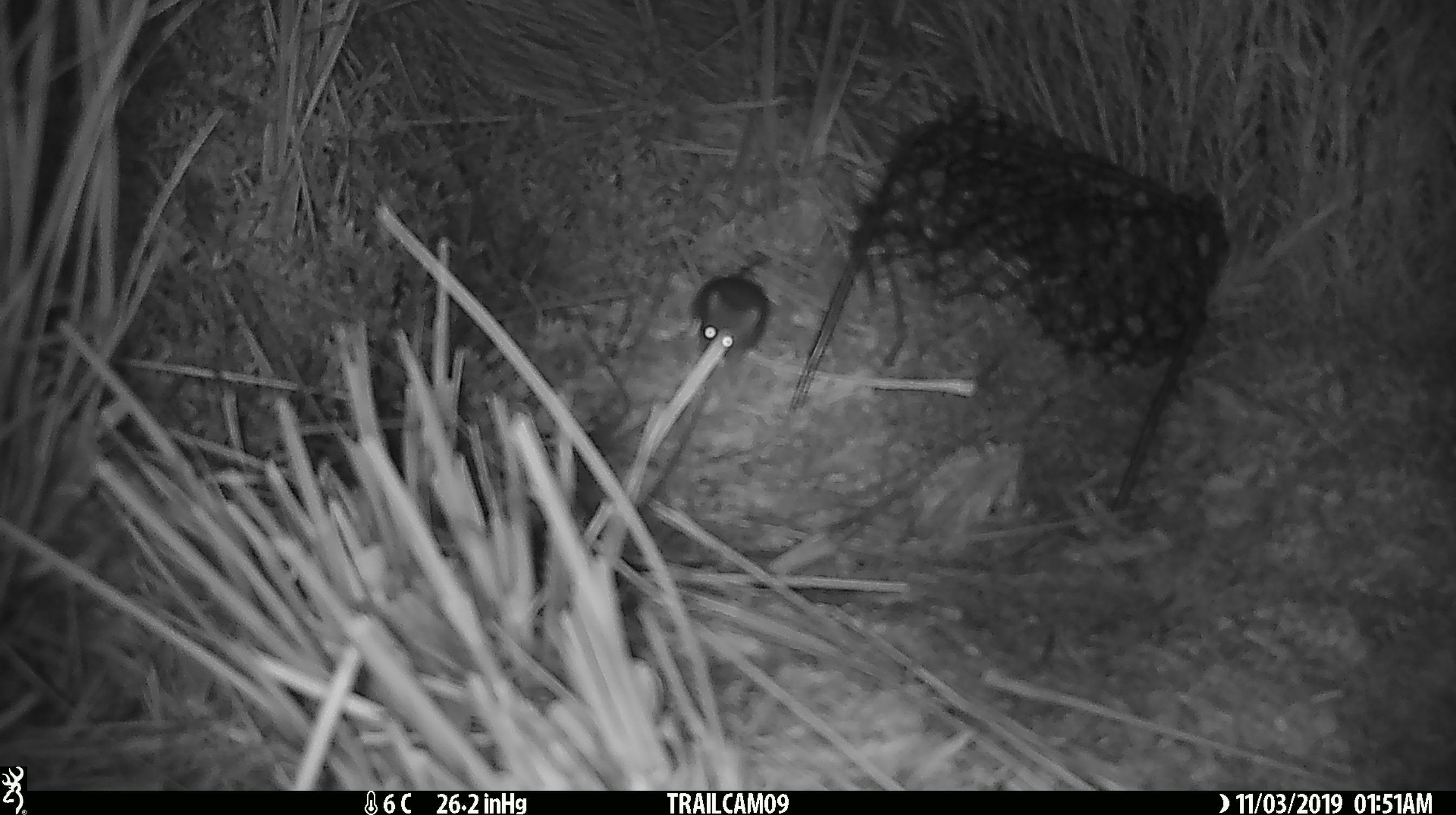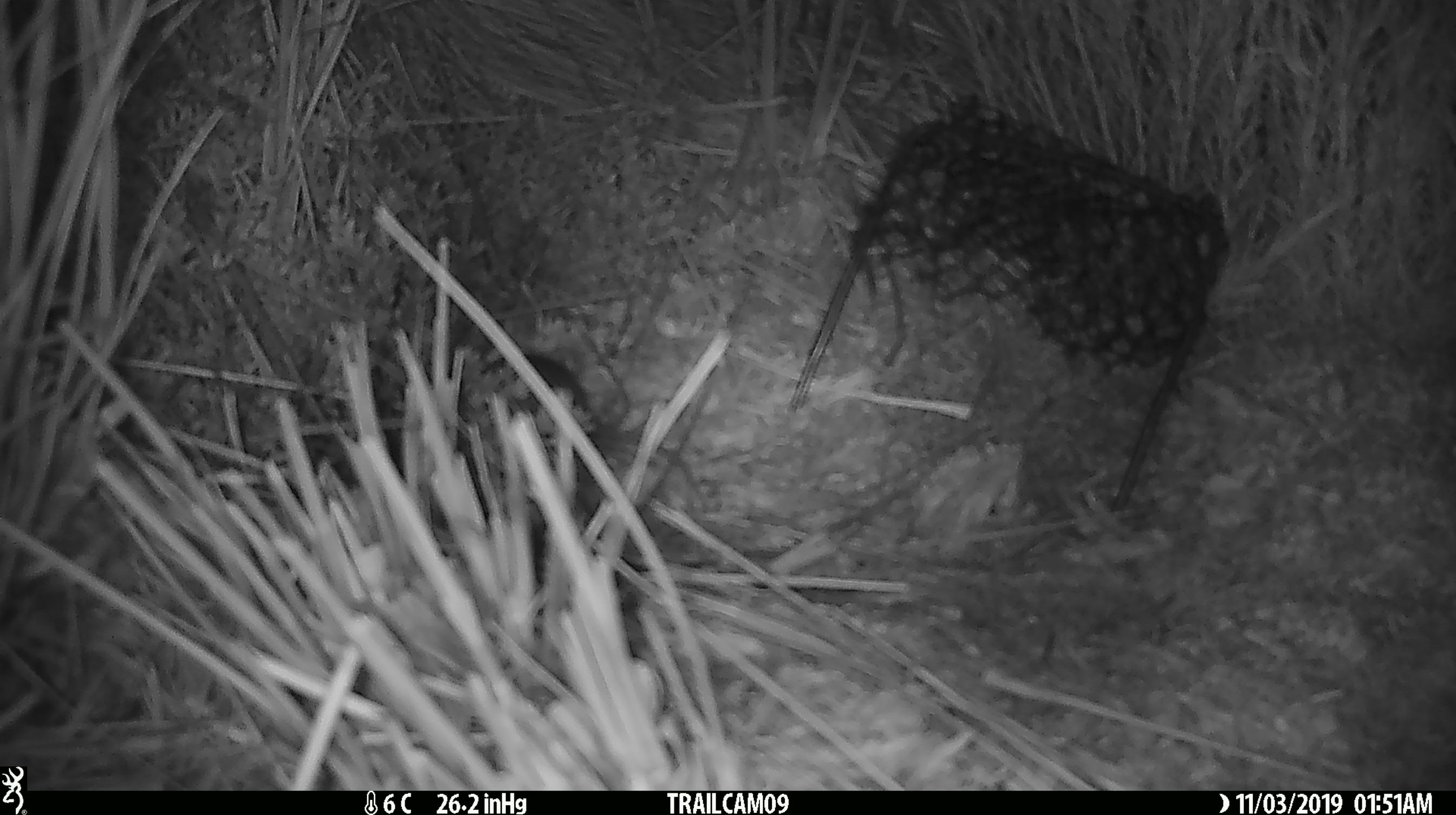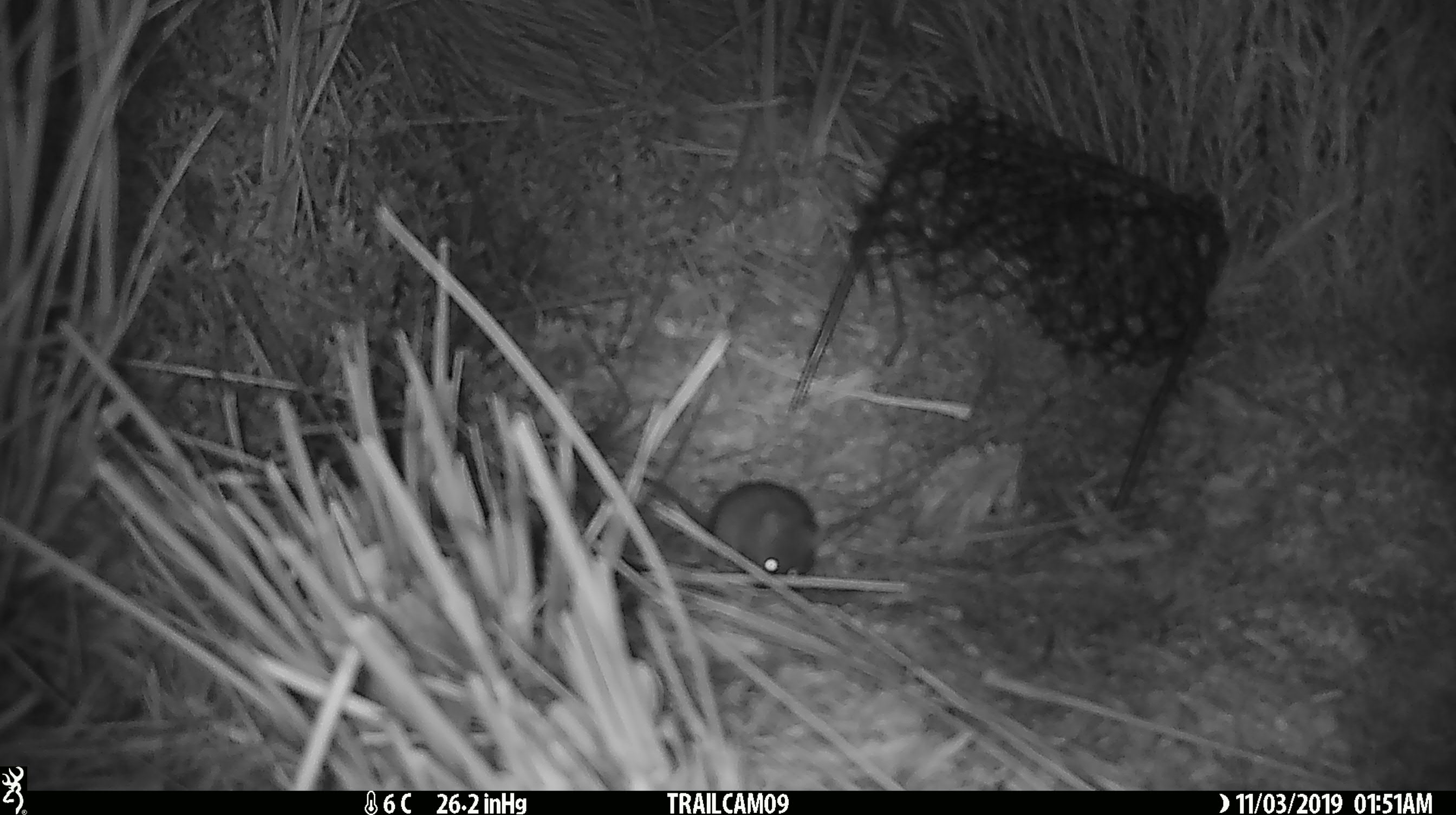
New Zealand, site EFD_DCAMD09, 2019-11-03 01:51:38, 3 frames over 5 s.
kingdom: Animalia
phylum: Chordata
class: Mammalia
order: Rodentia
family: Muridae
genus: Mus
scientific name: Mus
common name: mouse